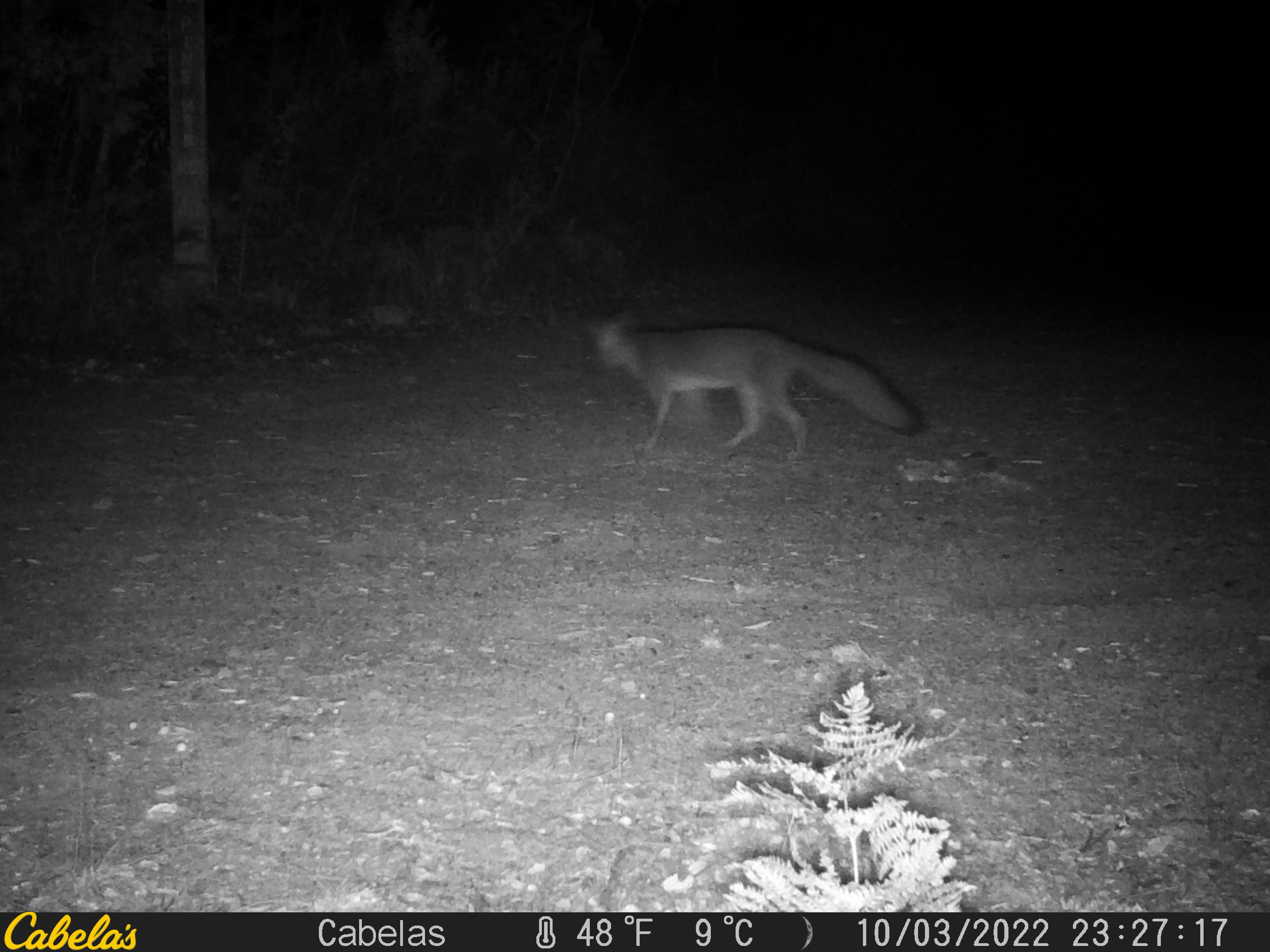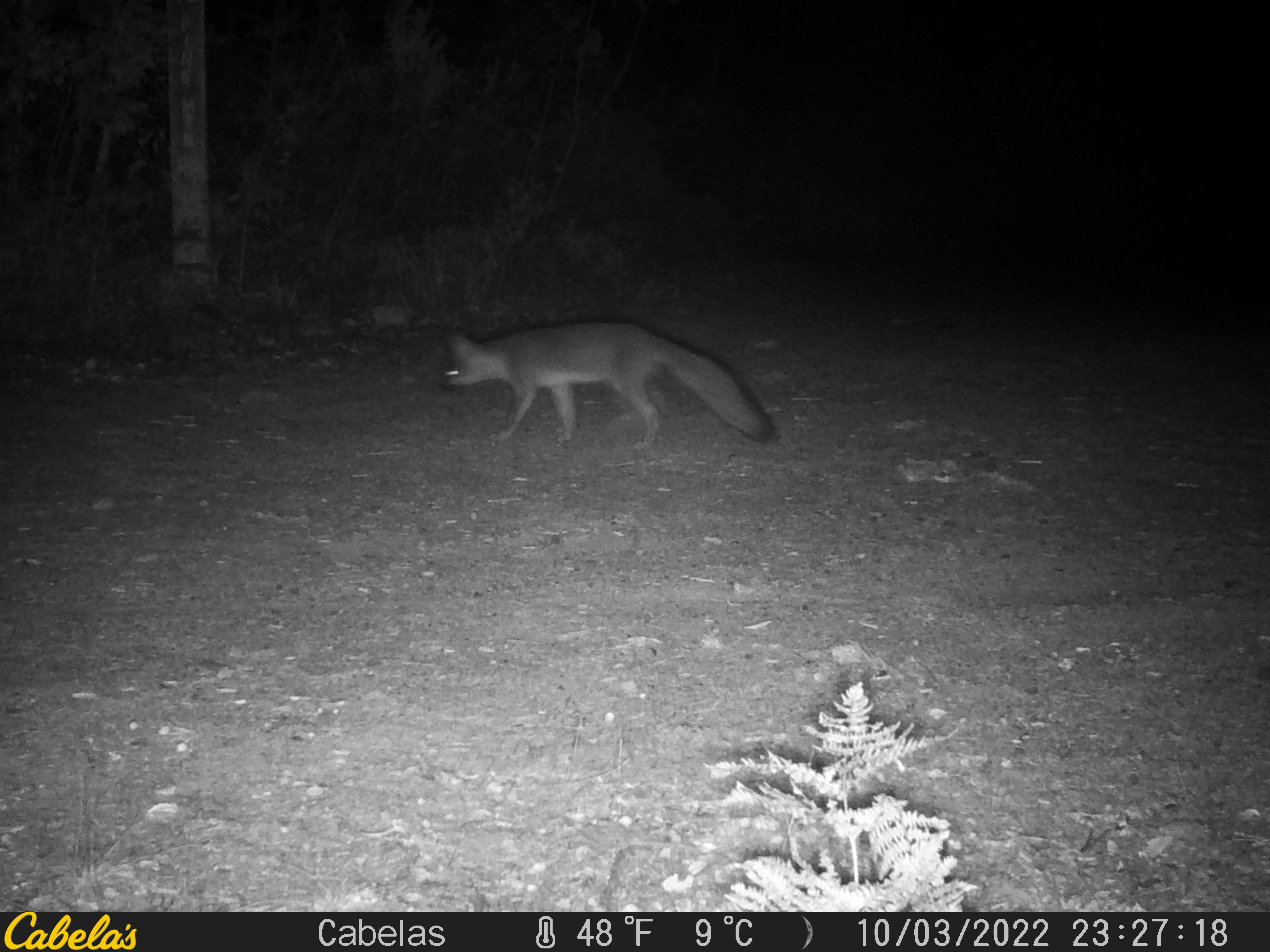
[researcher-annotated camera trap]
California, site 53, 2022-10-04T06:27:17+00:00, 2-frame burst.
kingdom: Animalia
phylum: Chordata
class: Mammalia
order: Carnivora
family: Canidae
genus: Urocyon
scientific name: Urocyon cinereoargenteus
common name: gray fox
Gray fox (Urocyon cinereoargenteus).